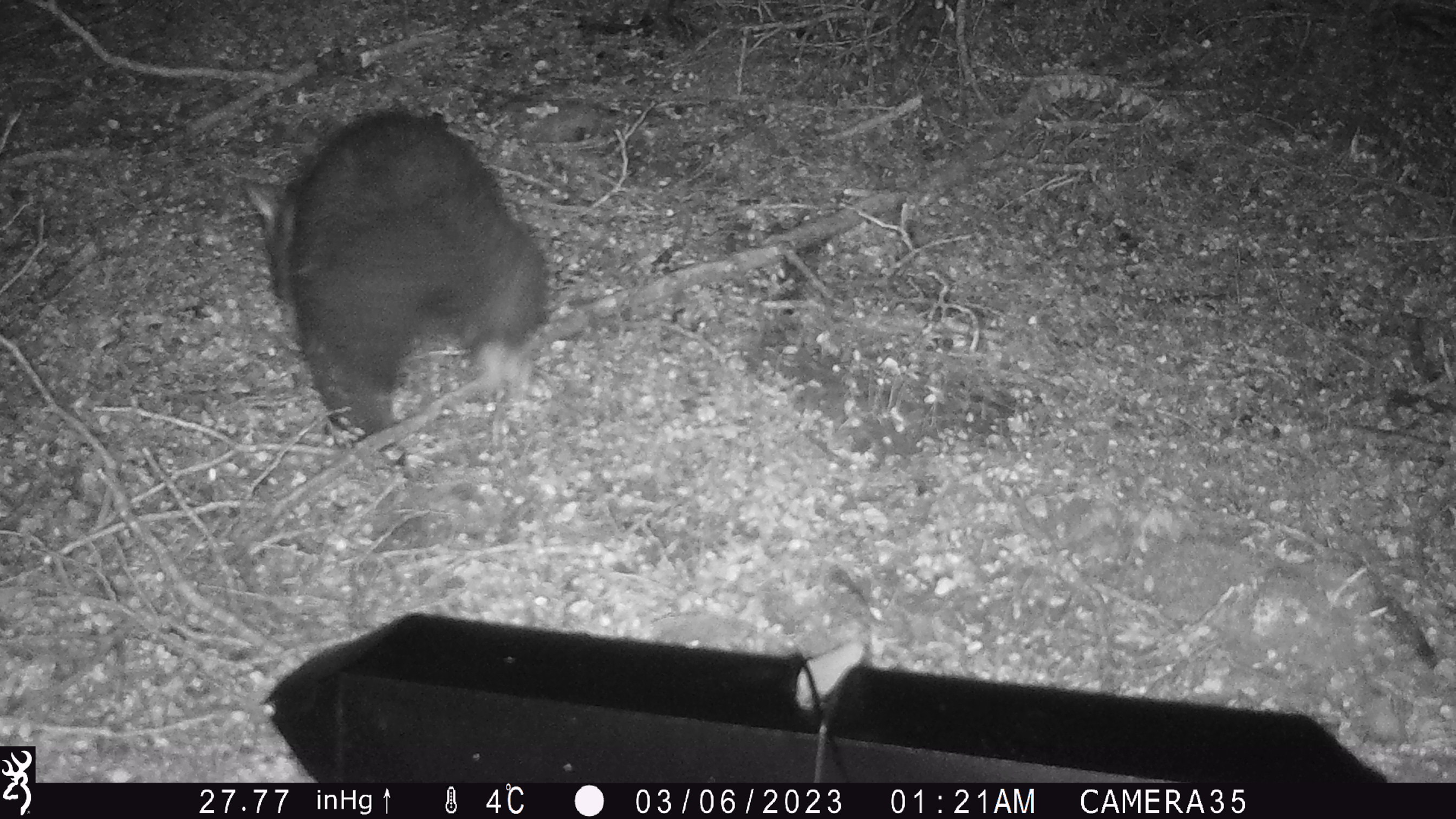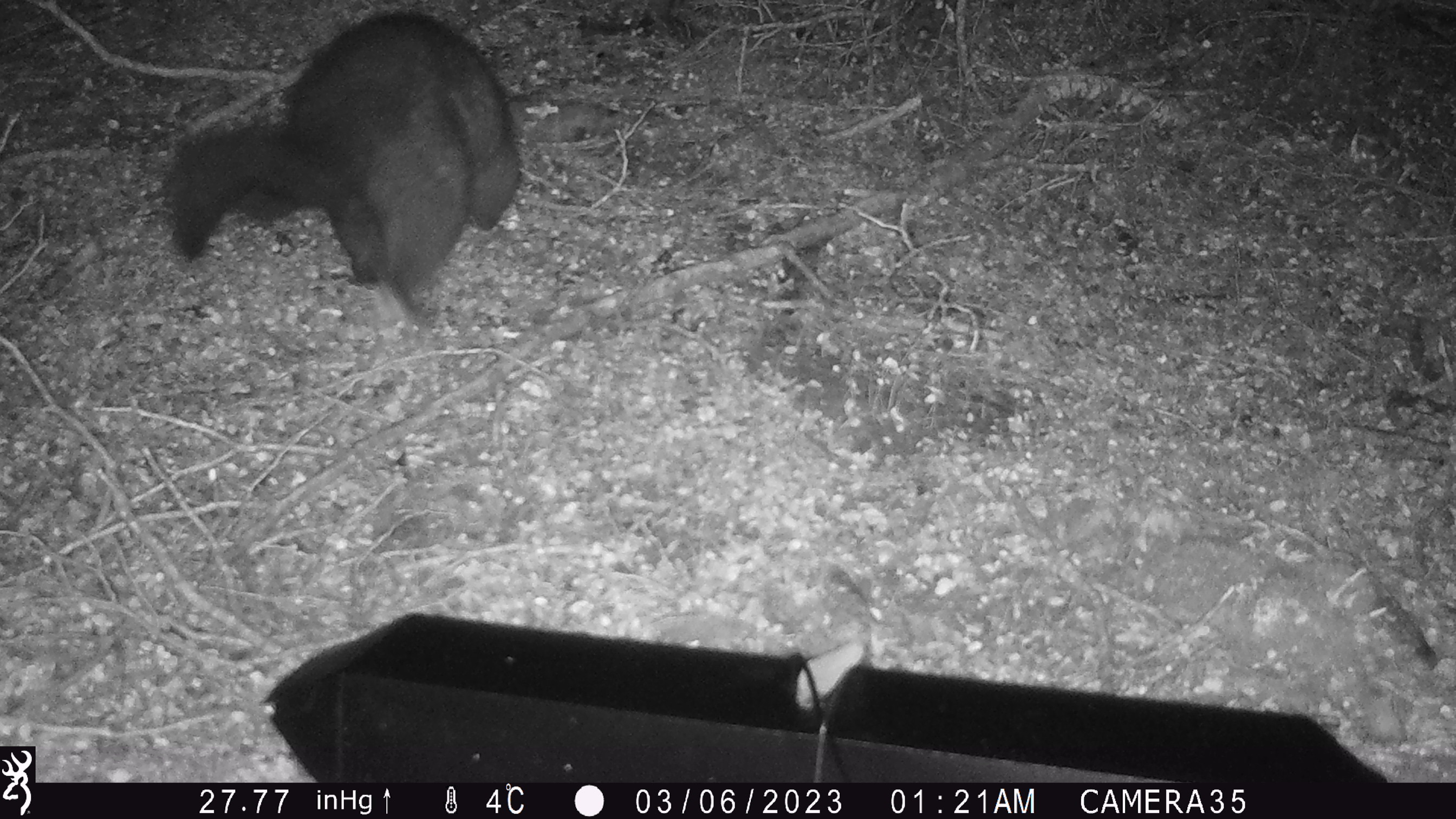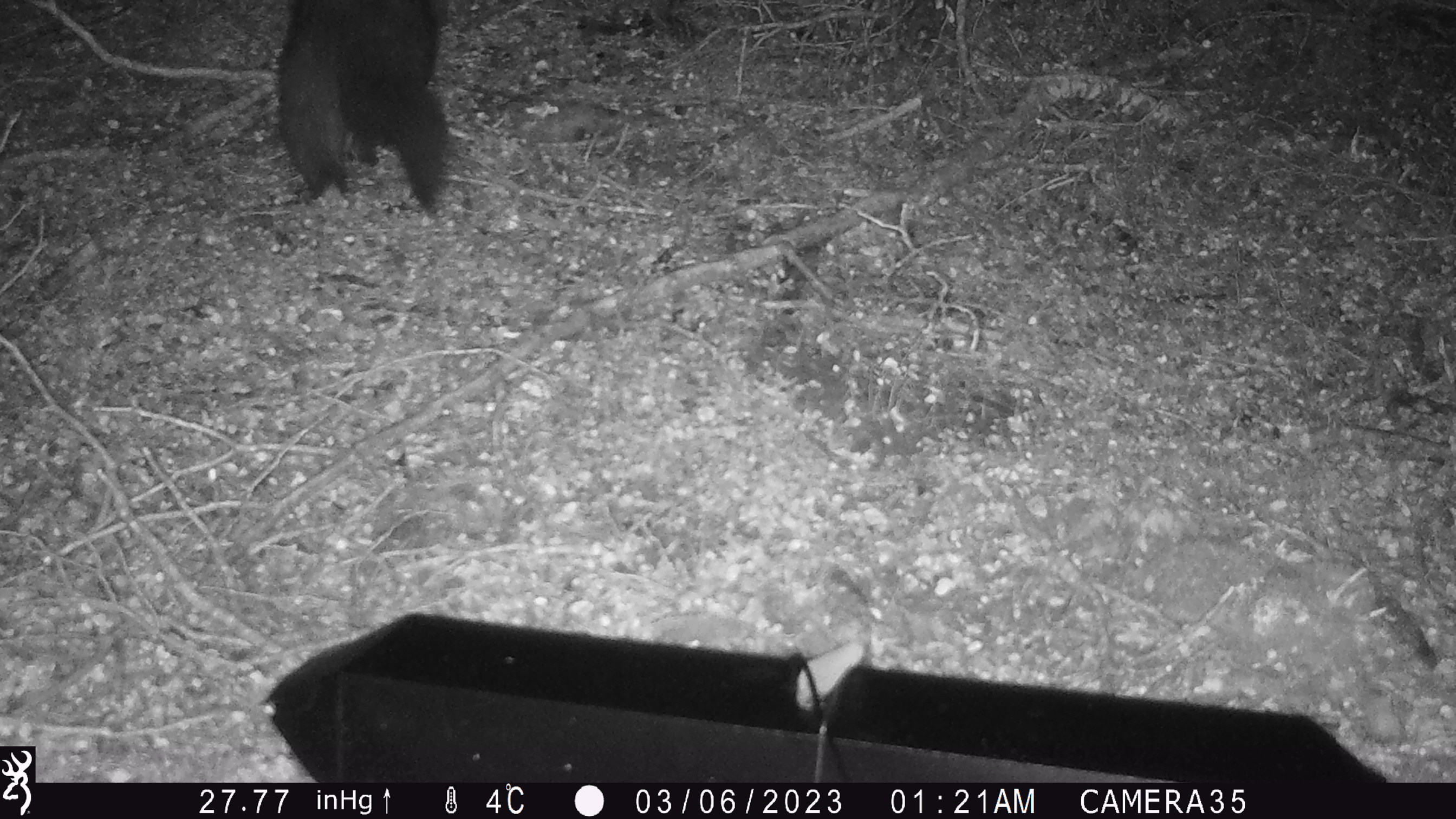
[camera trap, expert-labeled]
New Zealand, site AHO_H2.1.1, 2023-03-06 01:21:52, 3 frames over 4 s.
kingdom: Animalia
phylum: Chordata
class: Mammalia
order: Carnivora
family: Mustelidae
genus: Mustela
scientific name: Mustela erminea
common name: stoat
Stoat (Mustela erminea).